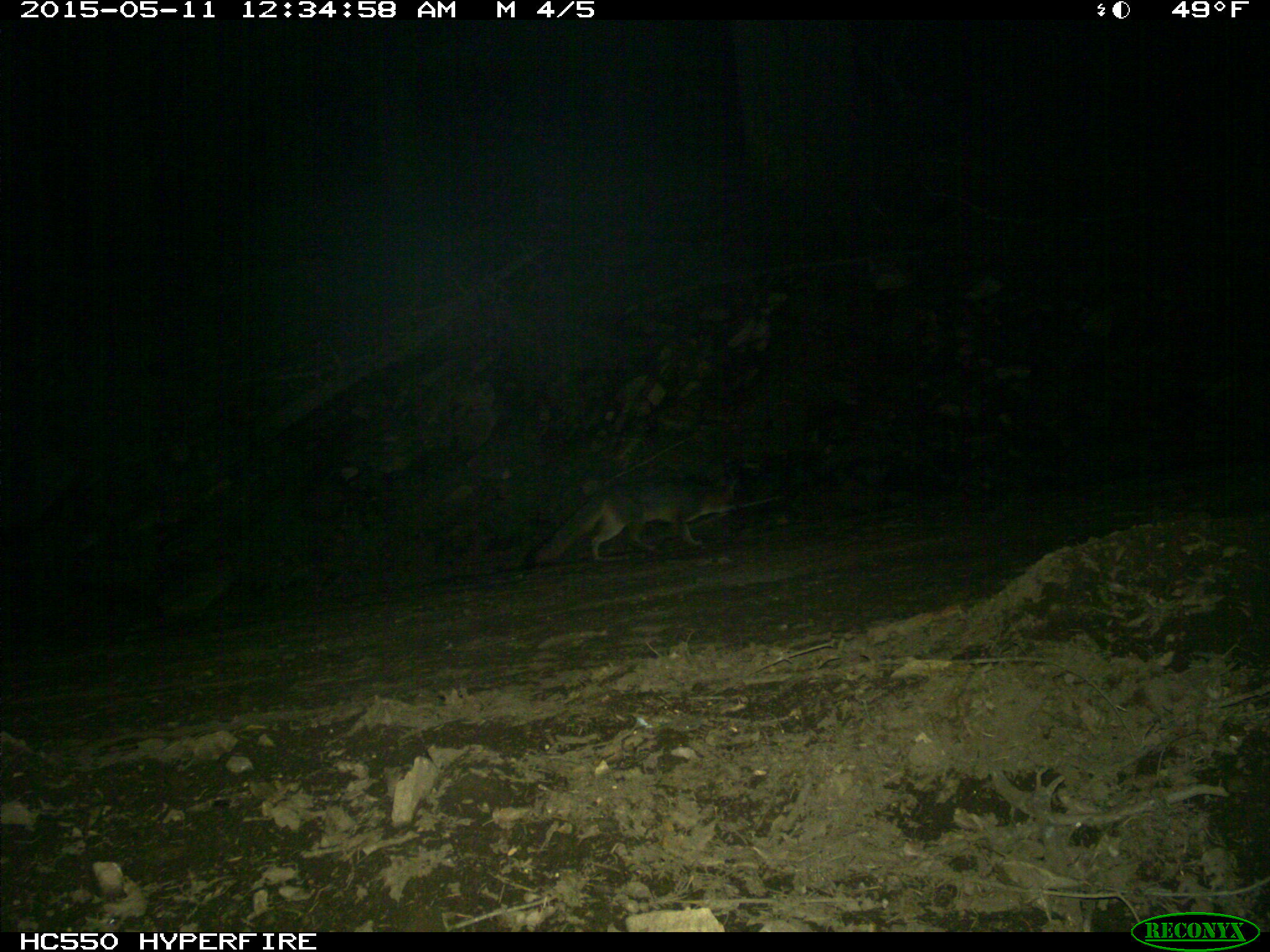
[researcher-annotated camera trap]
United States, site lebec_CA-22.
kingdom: Animalia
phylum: Chordata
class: Mammalia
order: Carnivora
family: Canidae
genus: Urocyon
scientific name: Urocyon cinereoargenteus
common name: gray fox